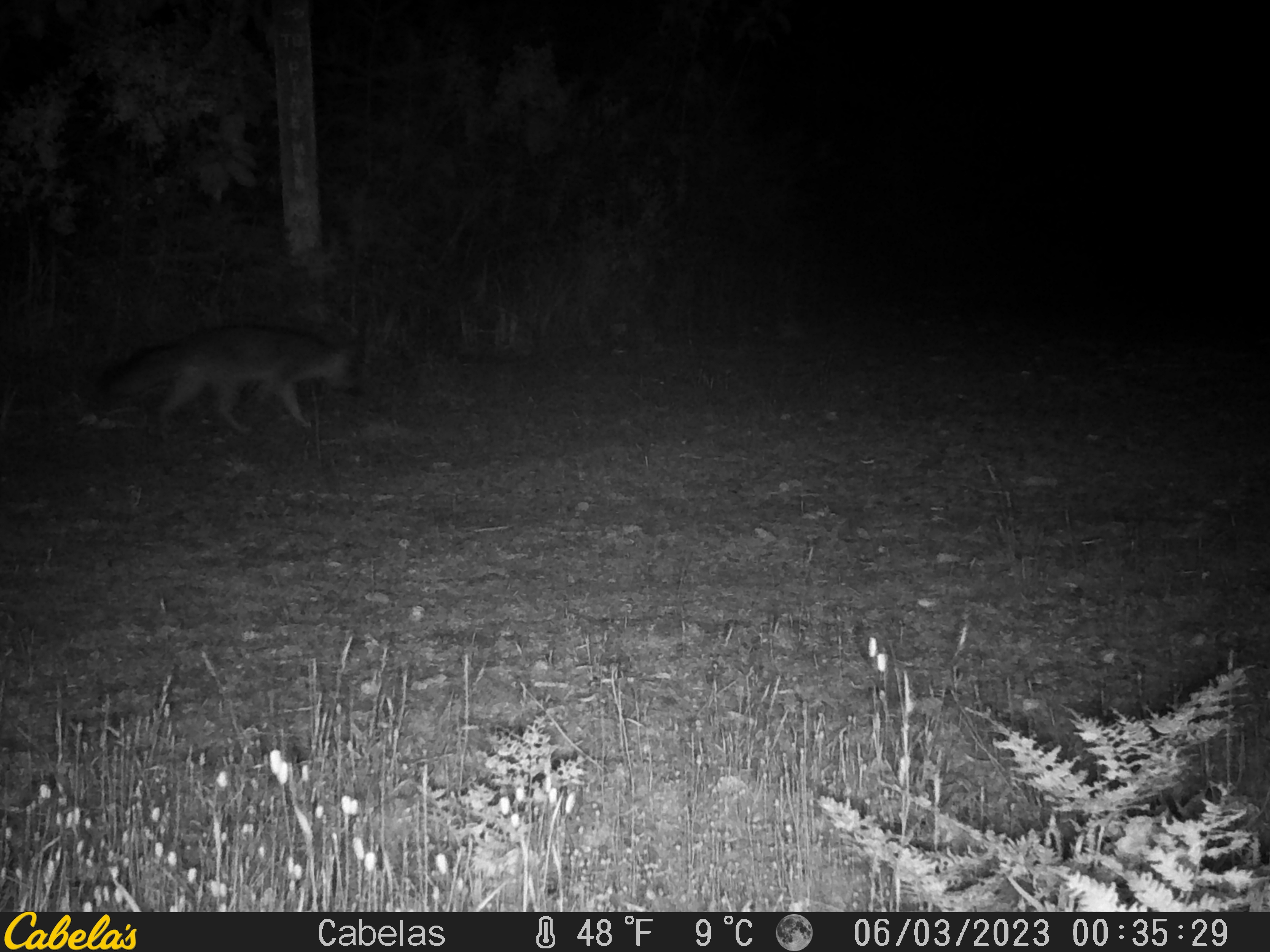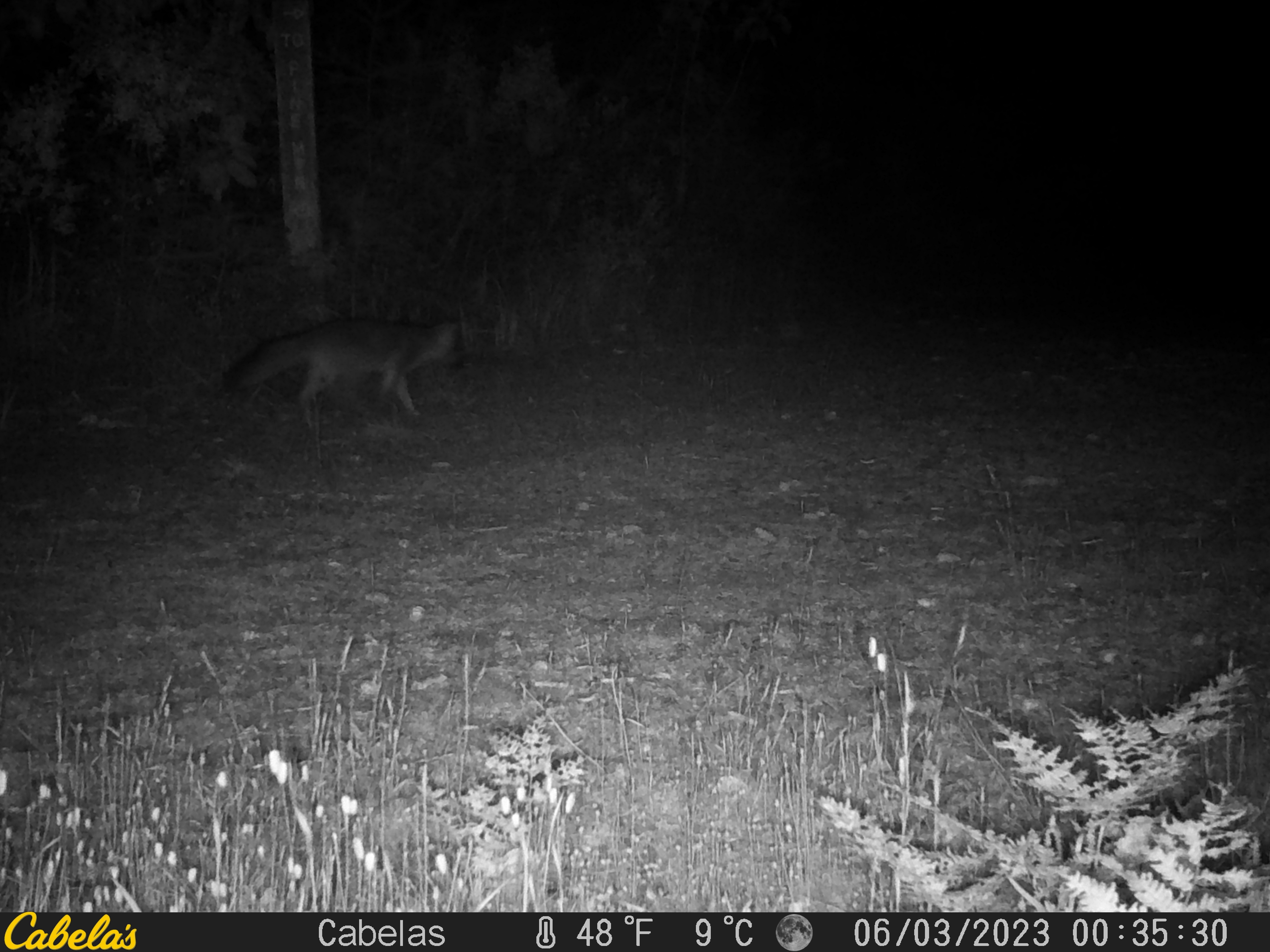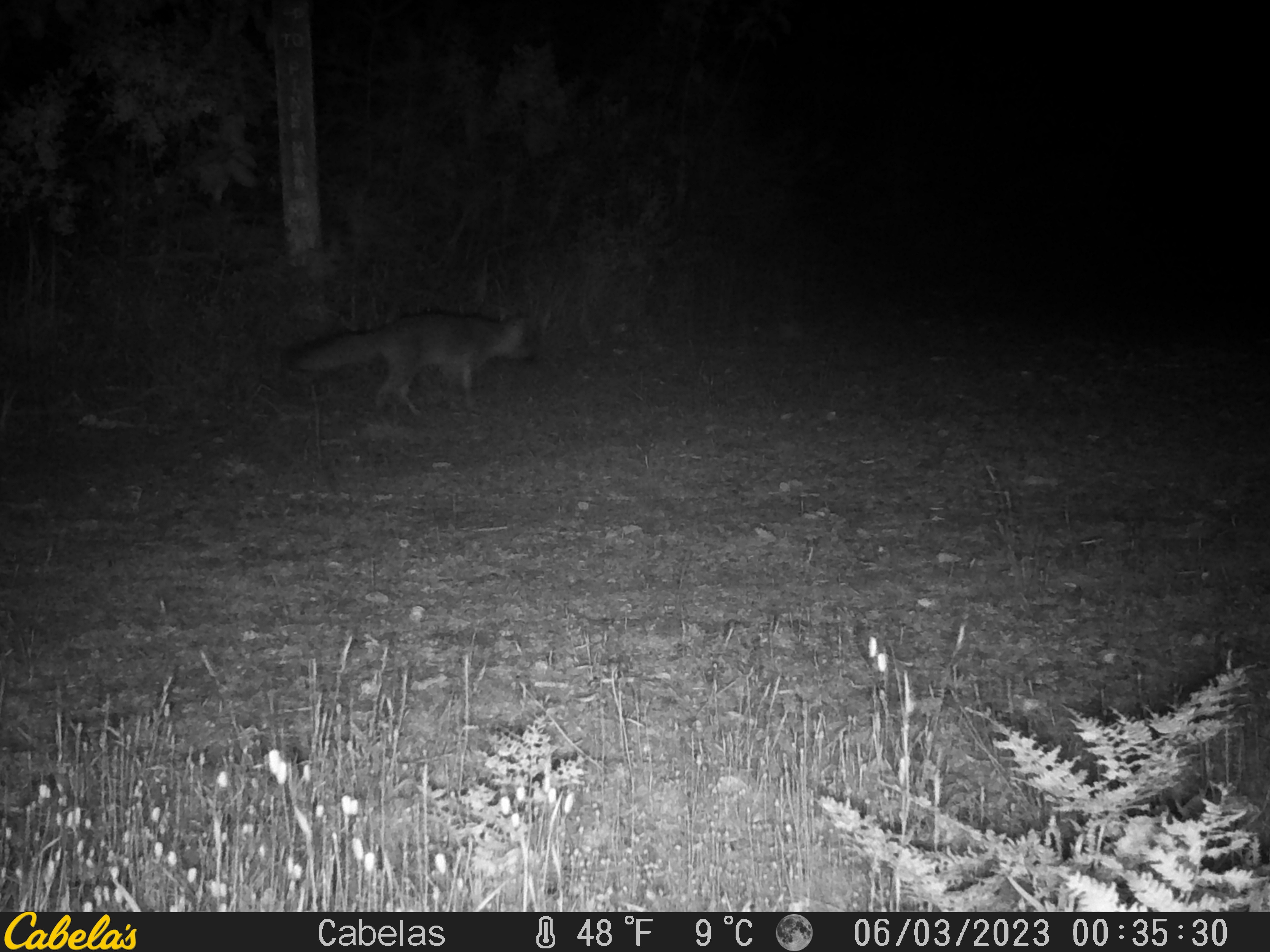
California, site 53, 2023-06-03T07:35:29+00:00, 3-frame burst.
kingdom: Animalia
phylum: Chordata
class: Mammalia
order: Carnivora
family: Canidae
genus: Urocyon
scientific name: Urocyon cinereoargenteus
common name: gray fox